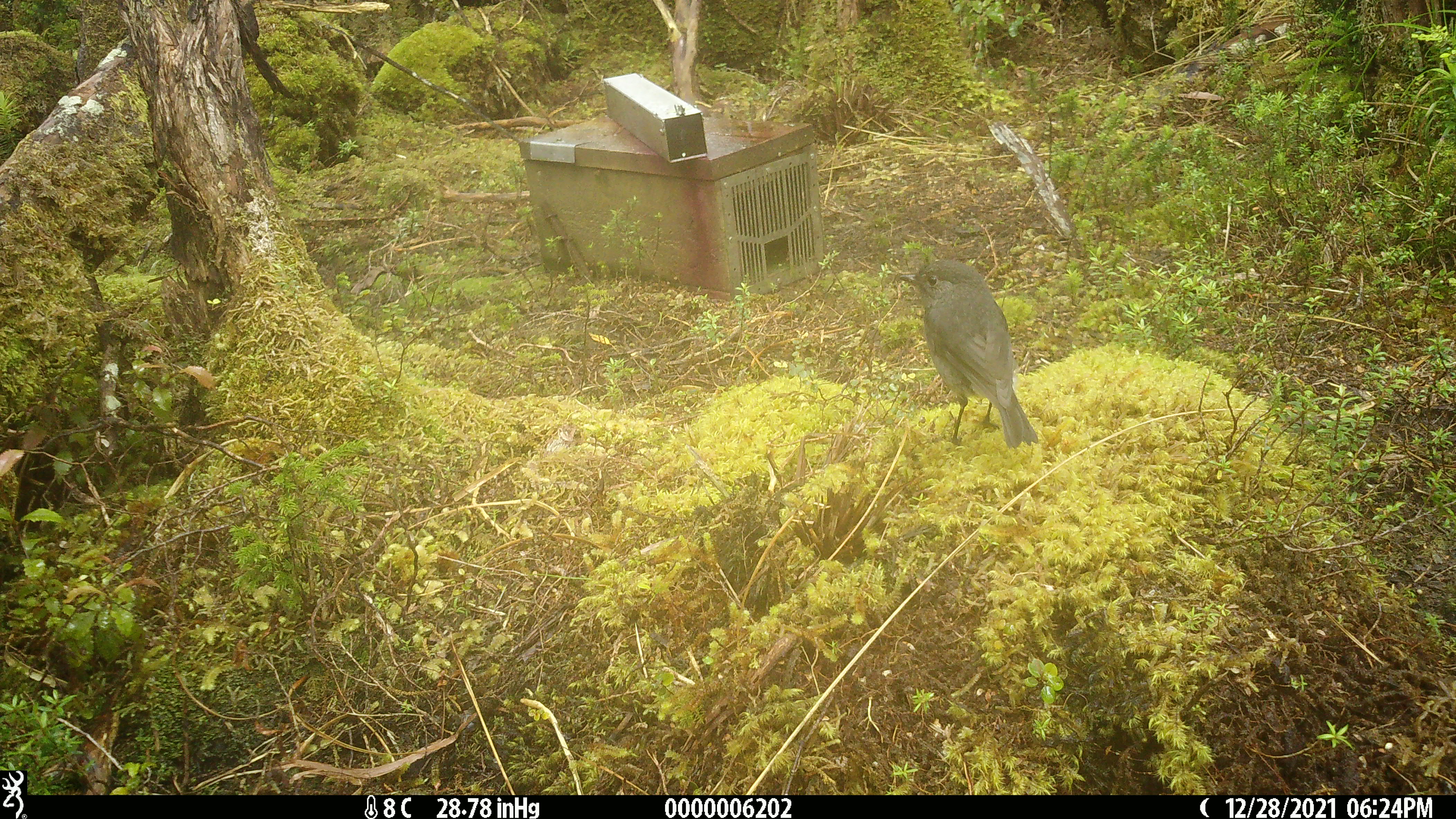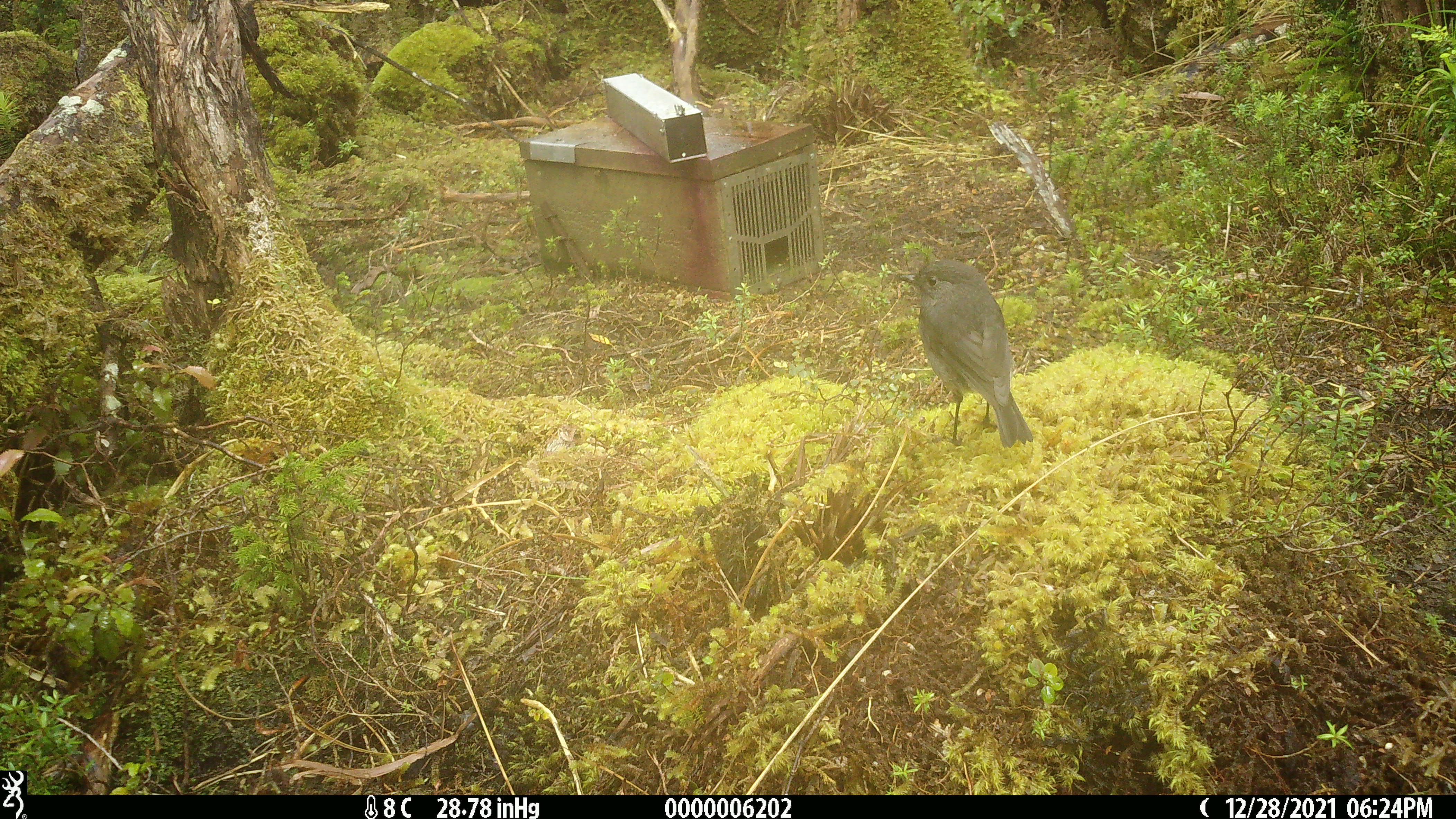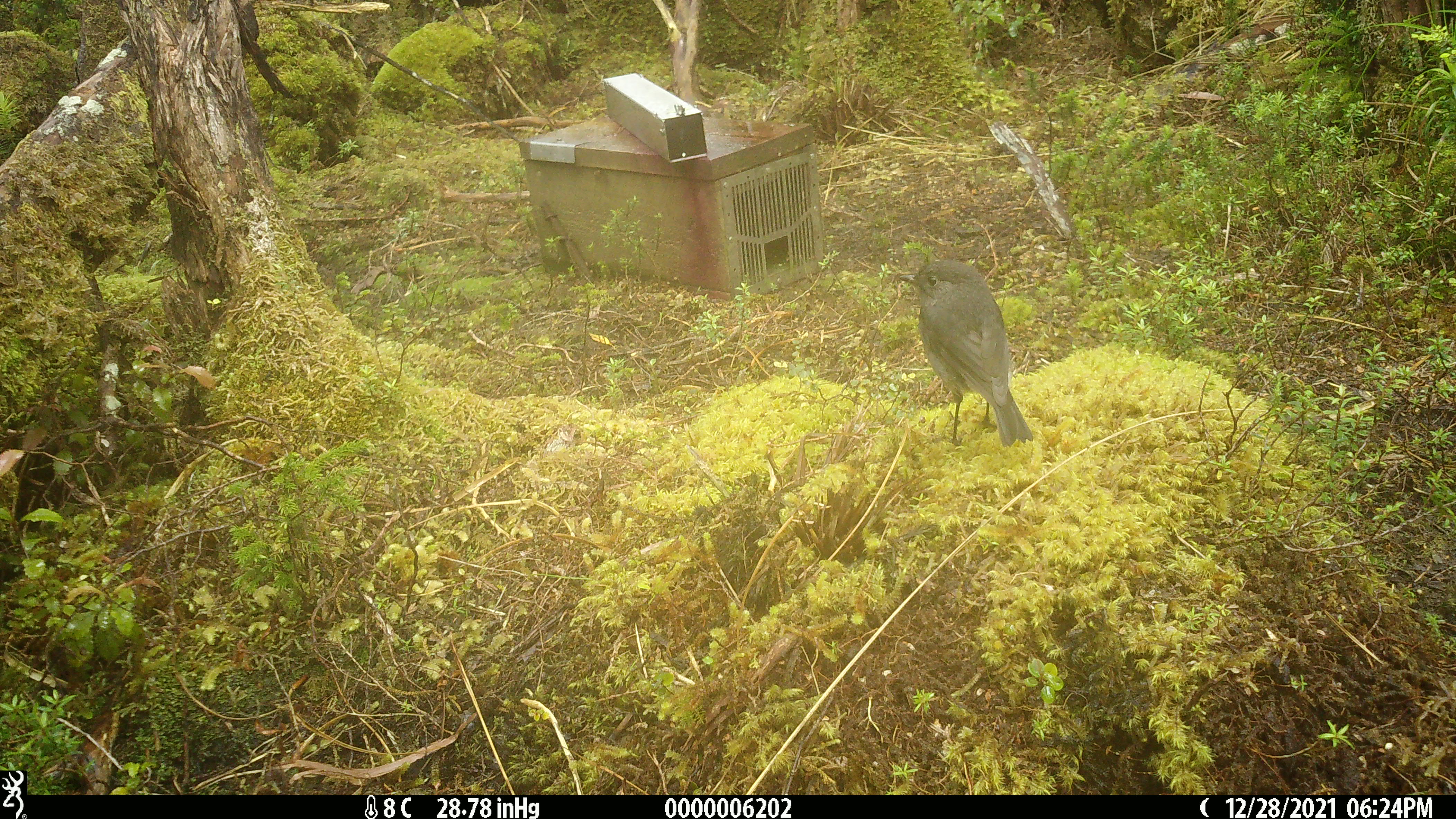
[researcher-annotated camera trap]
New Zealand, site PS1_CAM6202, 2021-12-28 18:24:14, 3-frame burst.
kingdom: Animalia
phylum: Chordata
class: Aves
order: Passeriformes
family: Petroicidae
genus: Petroica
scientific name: Petroica australis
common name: new zealand robin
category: robin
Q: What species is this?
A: Robin (new zealand robin) (Petroica australis).